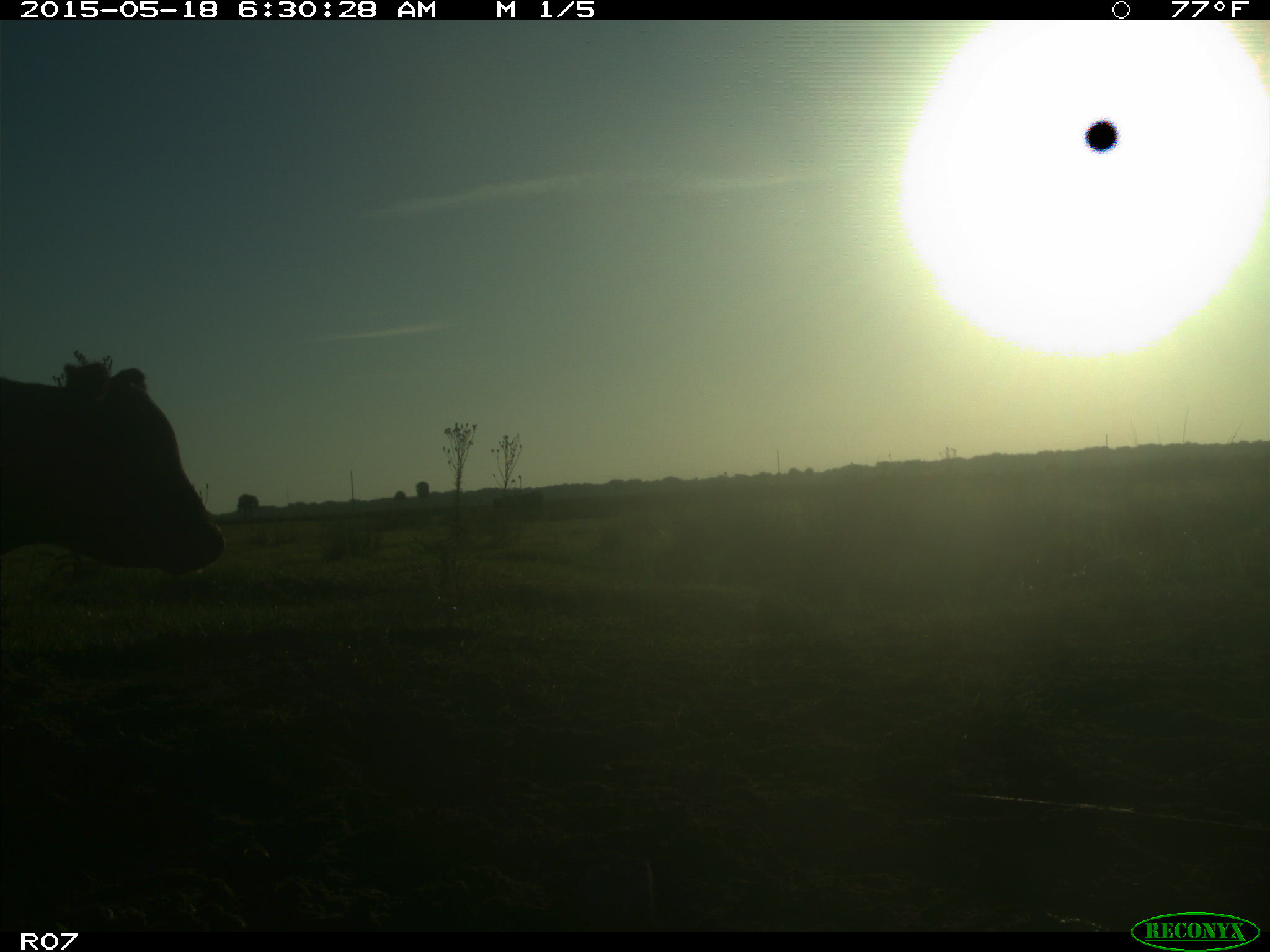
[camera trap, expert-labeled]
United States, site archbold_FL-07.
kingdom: Animalia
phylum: Chordata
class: Mammalia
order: Artiodactyla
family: Bovidae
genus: Bos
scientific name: Bos taurus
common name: domestic cow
Bos taurus (domestic cow).